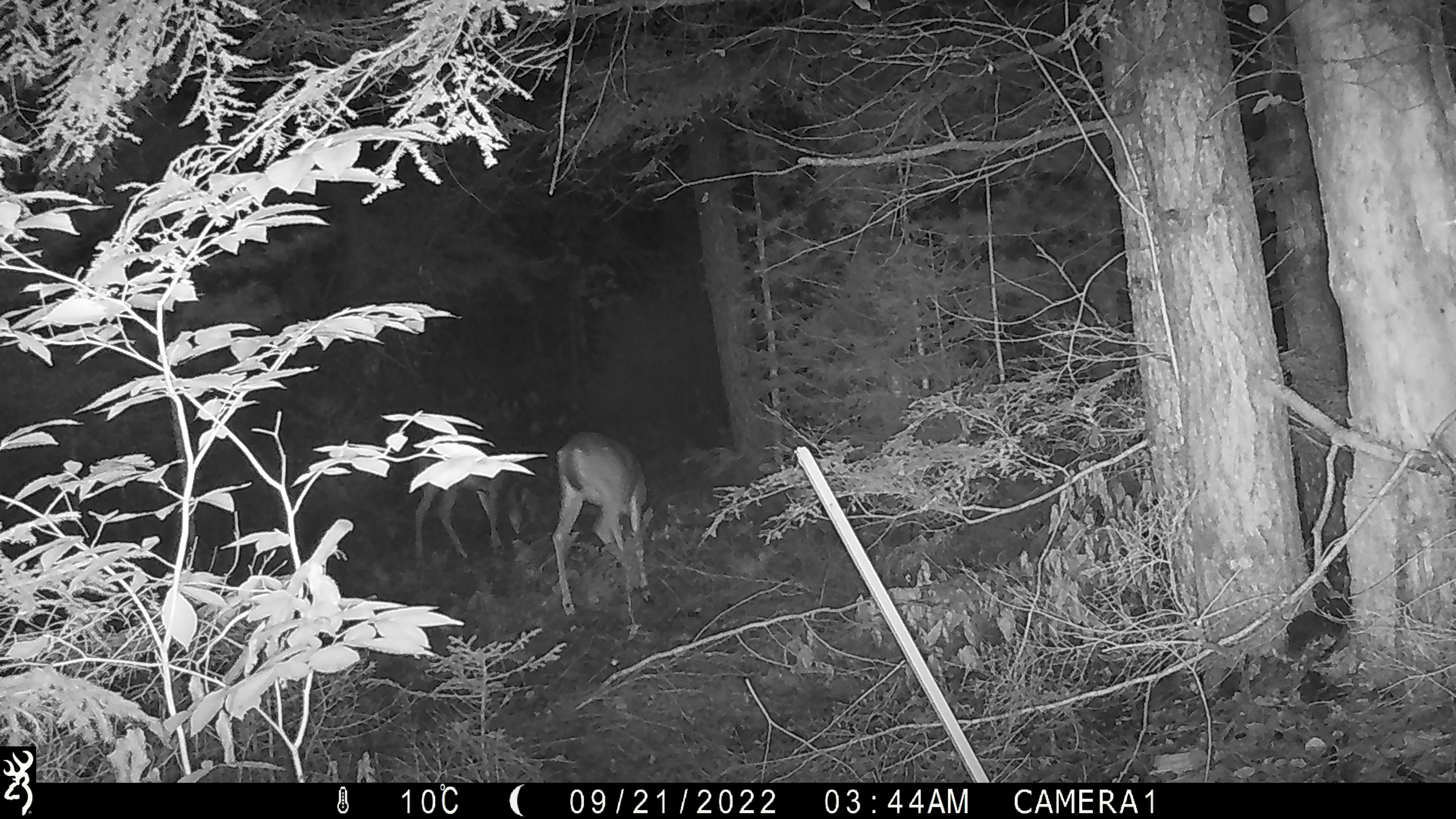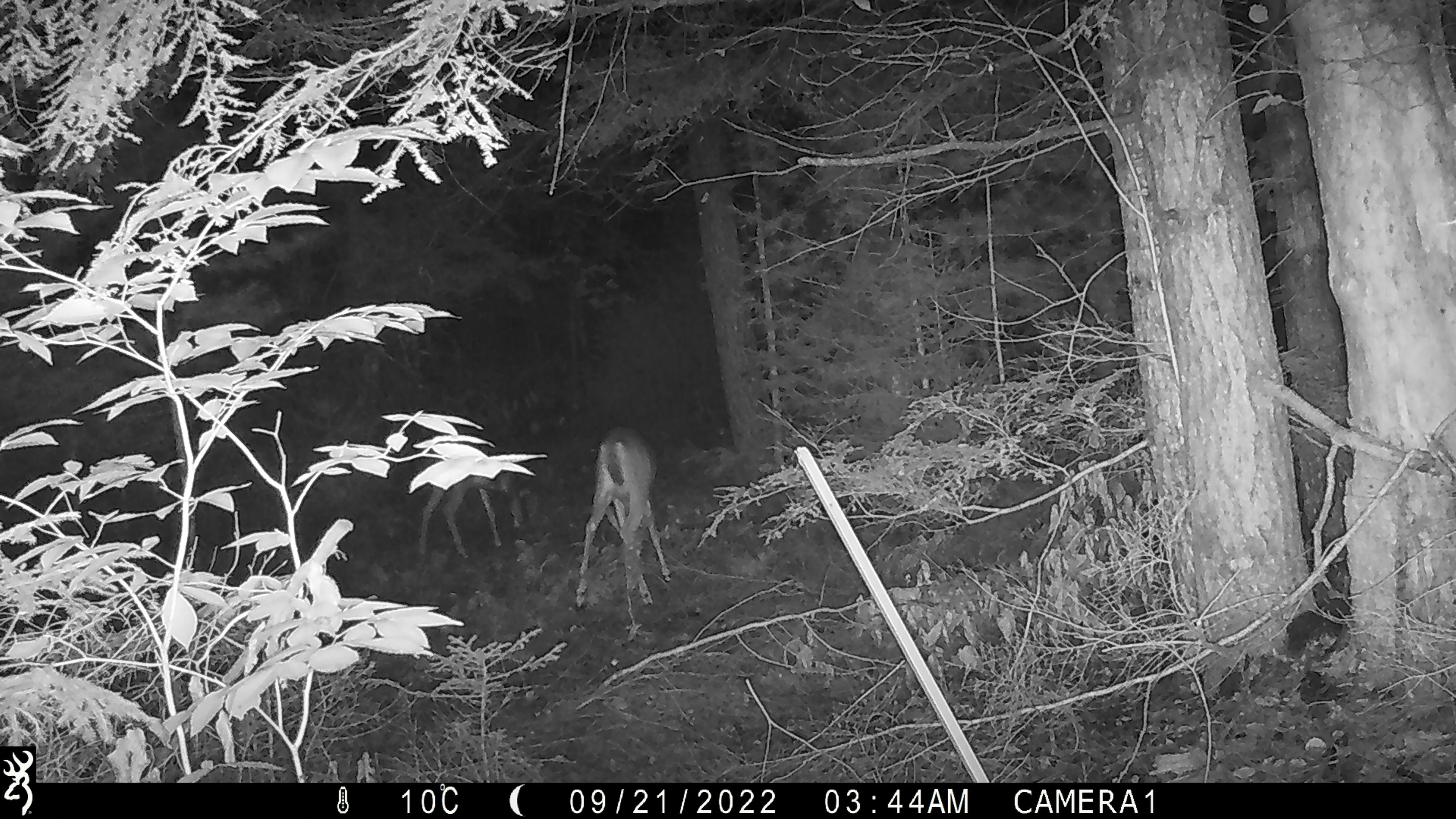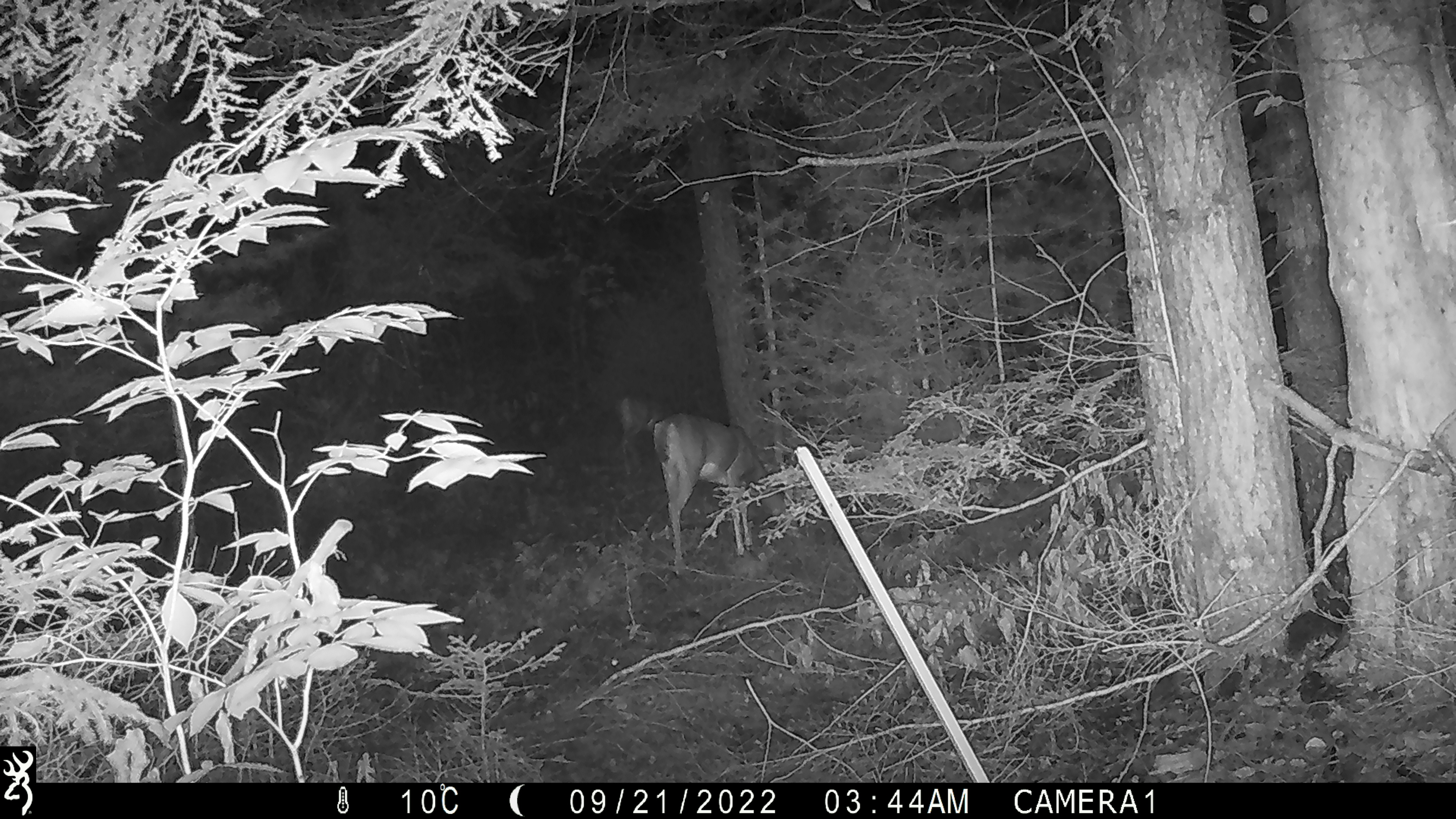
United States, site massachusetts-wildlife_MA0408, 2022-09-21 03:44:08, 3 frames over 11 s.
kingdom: Animalia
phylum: Chordata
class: Mammalia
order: Artiodactyla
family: Cervidae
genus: Odocoileus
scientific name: Odocoileus virginianus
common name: white-tailed deer